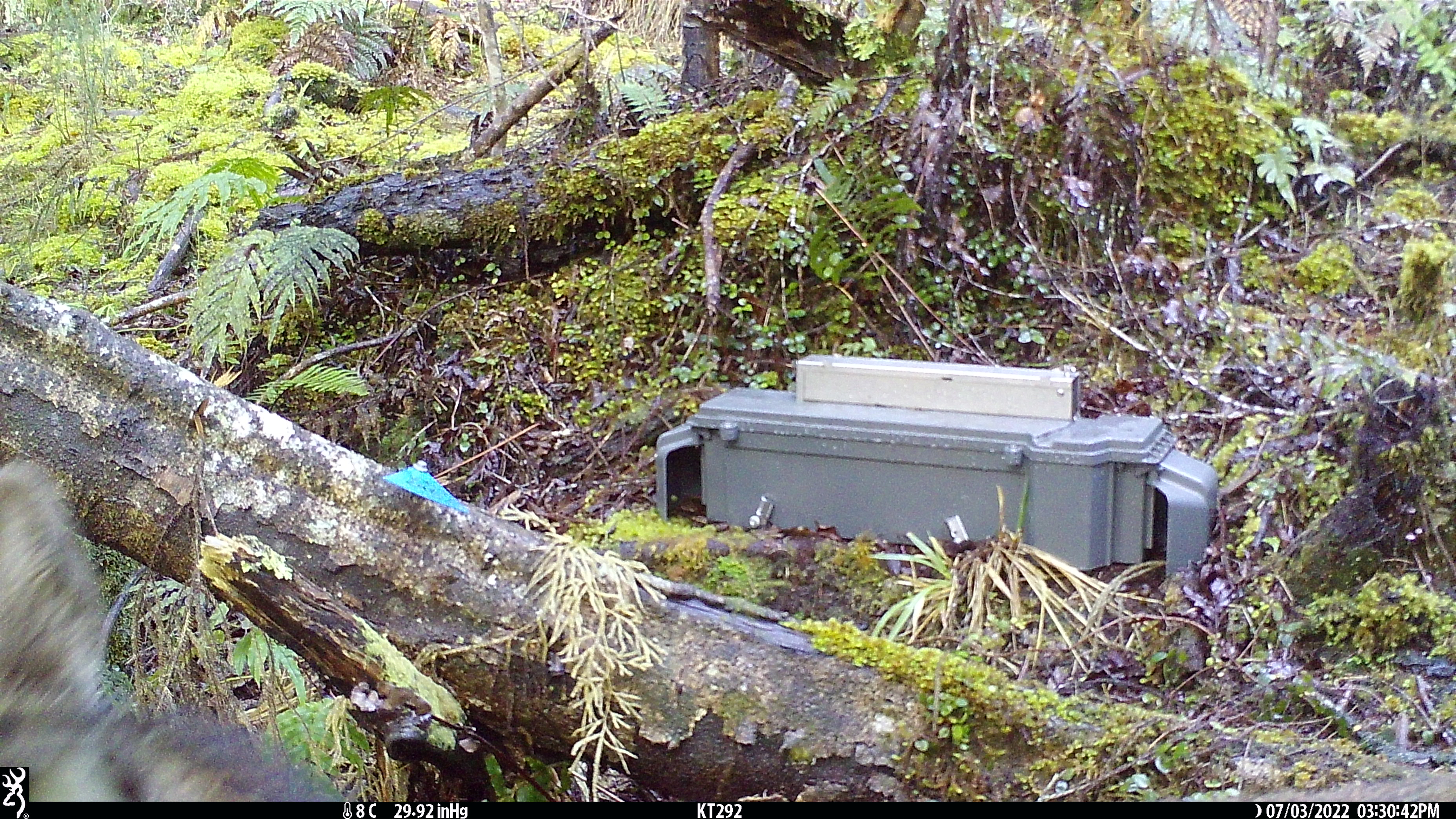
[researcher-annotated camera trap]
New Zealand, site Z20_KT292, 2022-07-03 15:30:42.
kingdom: Animalia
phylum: Chordata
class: Mammalia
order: Artiodactyla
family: Cervidae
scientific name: Cervidae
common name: deer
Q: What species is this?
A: Deer (Cervidae).